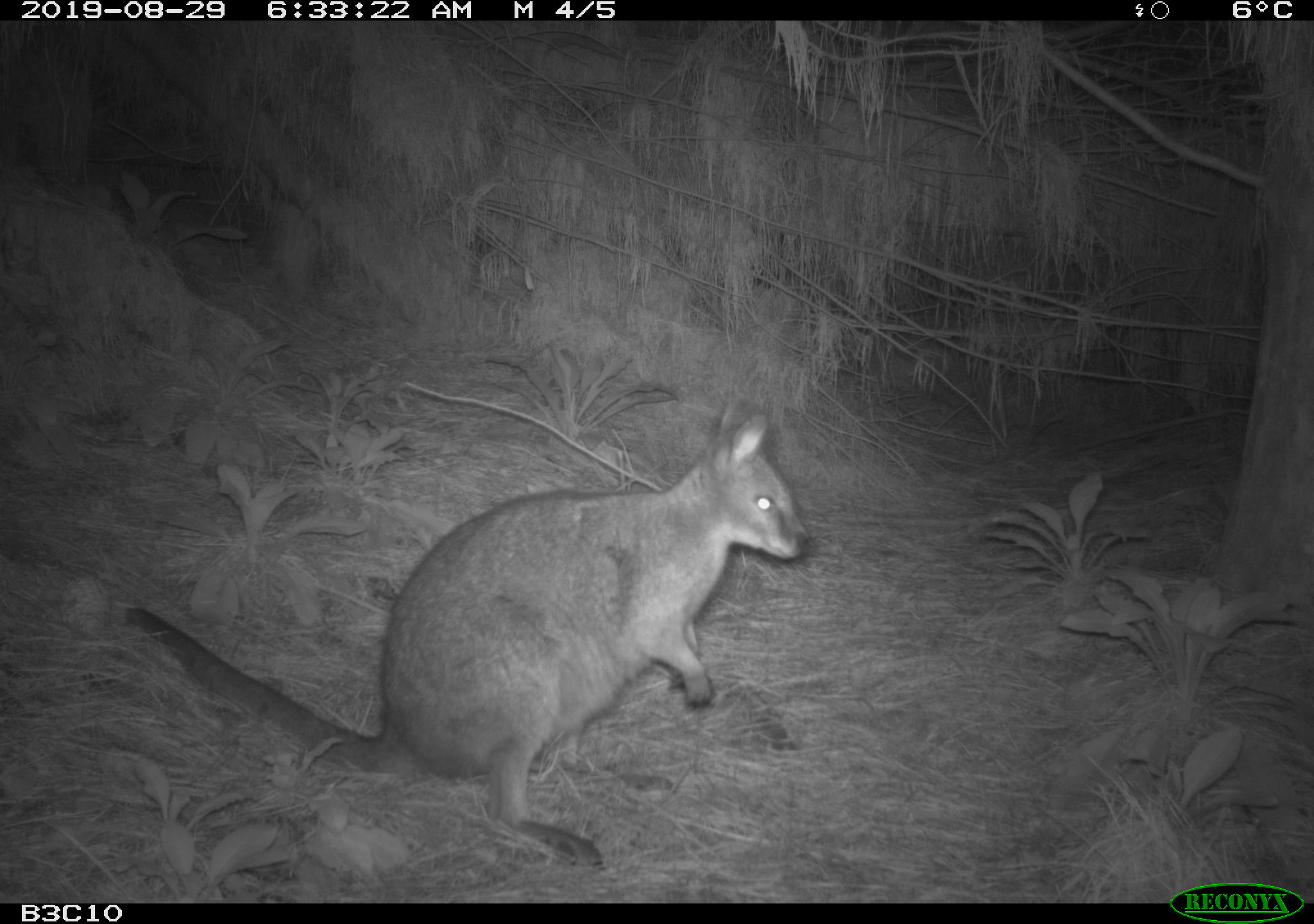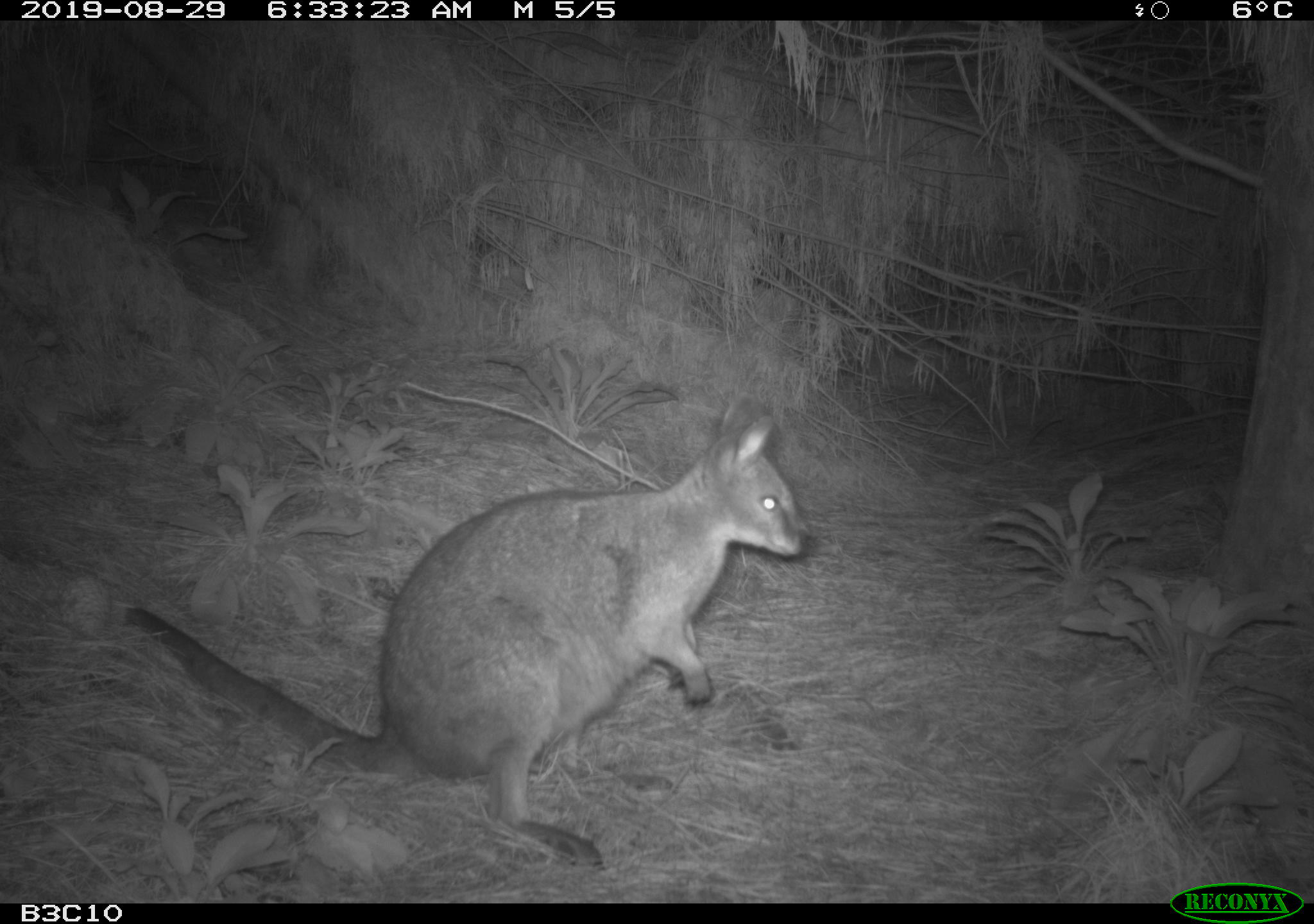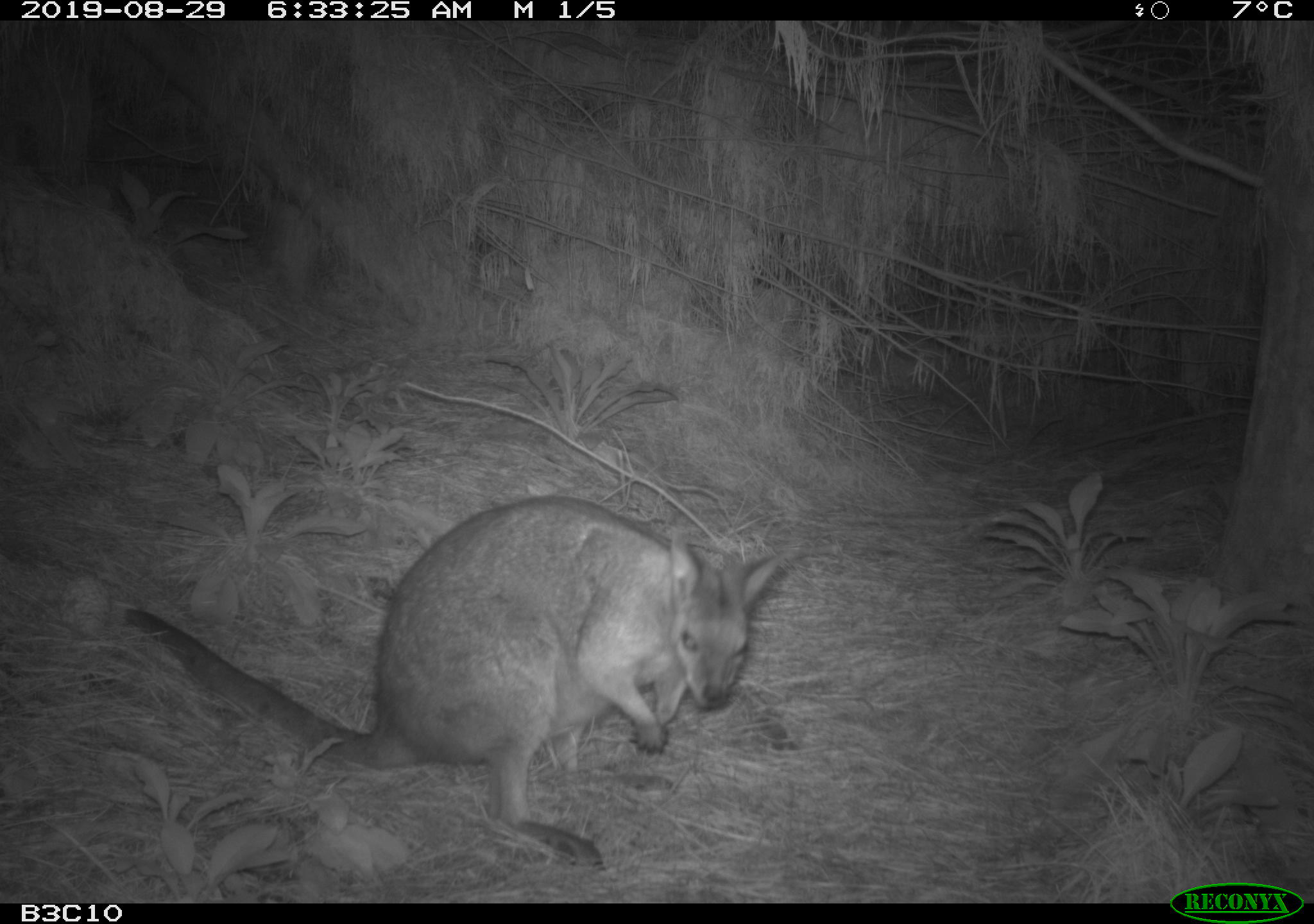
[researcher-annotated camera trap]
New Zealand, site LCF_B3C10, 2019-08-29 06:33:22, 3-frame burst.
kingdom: Animalia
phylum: Chordata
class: Mammalia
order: Diprotodontia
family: Macropodidae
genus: Notamacropus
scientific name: Notamacropus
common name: wallaby